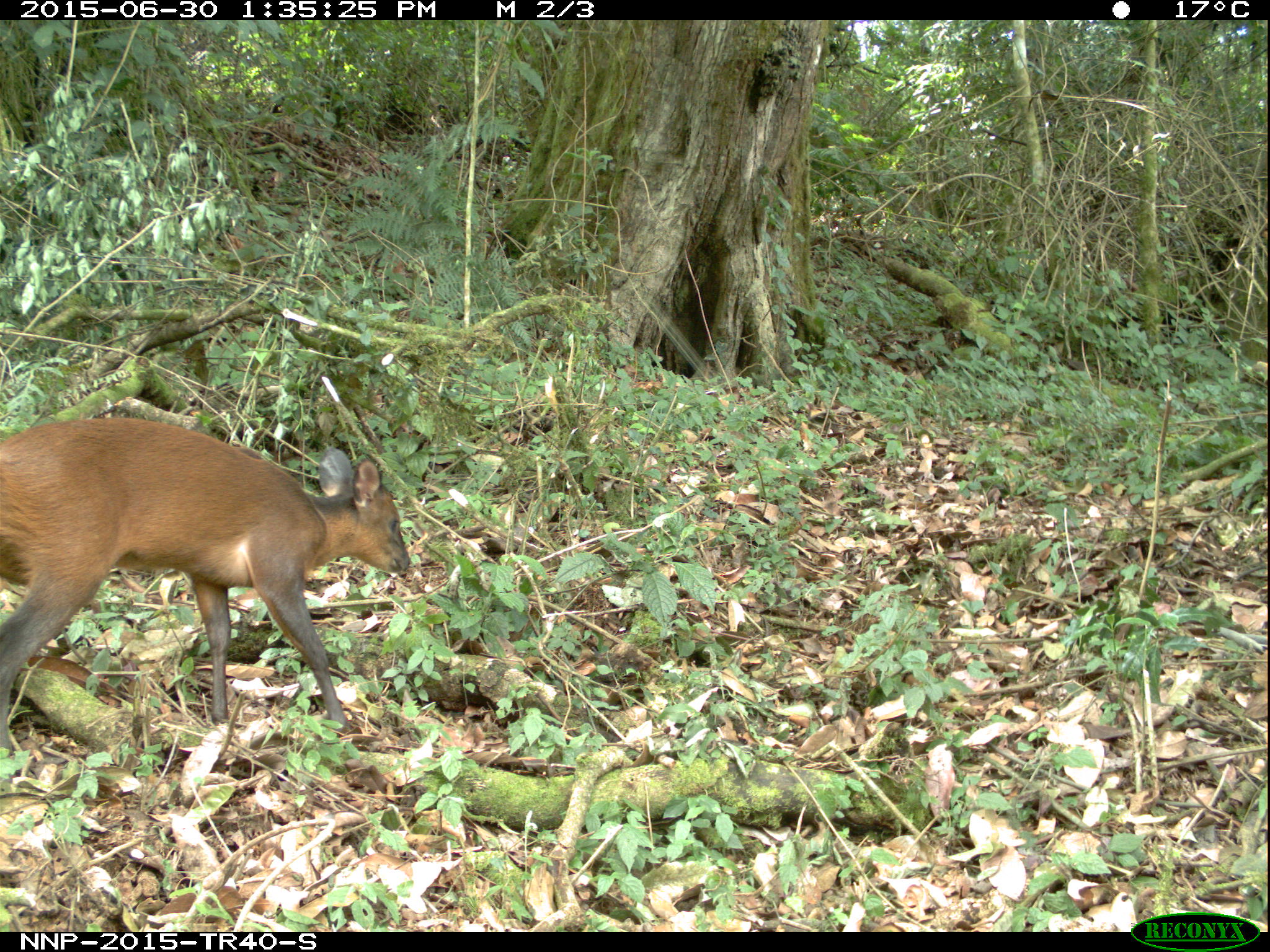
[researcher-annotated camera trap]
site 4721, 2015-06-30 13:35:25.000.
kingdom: Animalia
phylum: Chordata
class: Mammalia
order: Artiodactyla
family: Bovidae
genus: Cephalophus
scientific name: Cephalophus nigrifrons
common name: black-fronted duiker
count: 1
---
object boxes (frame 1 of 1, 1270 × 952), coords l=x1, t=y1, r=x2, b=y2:
cephalophus nigrifrons: l=0, t=416, r=410, b=756